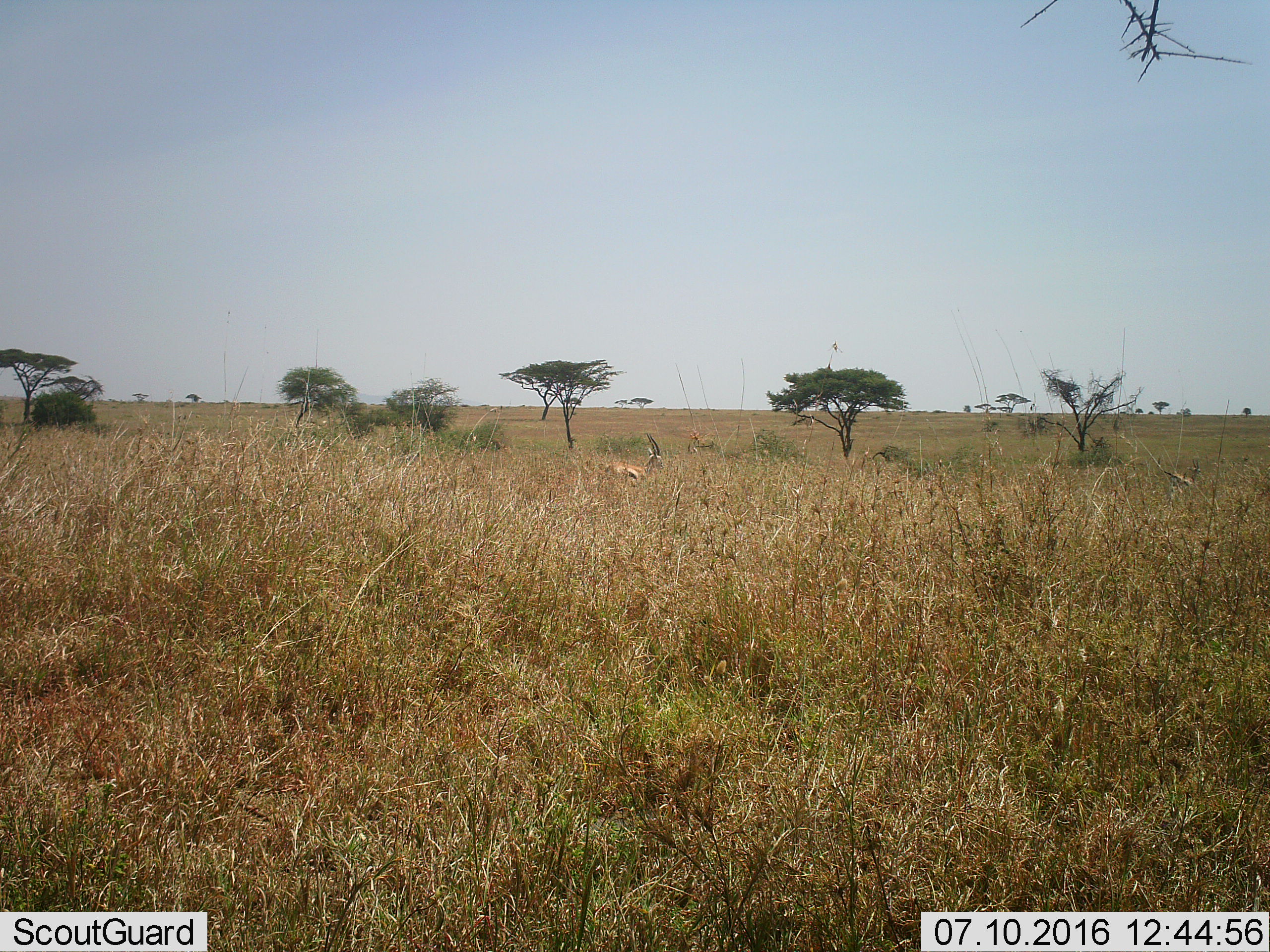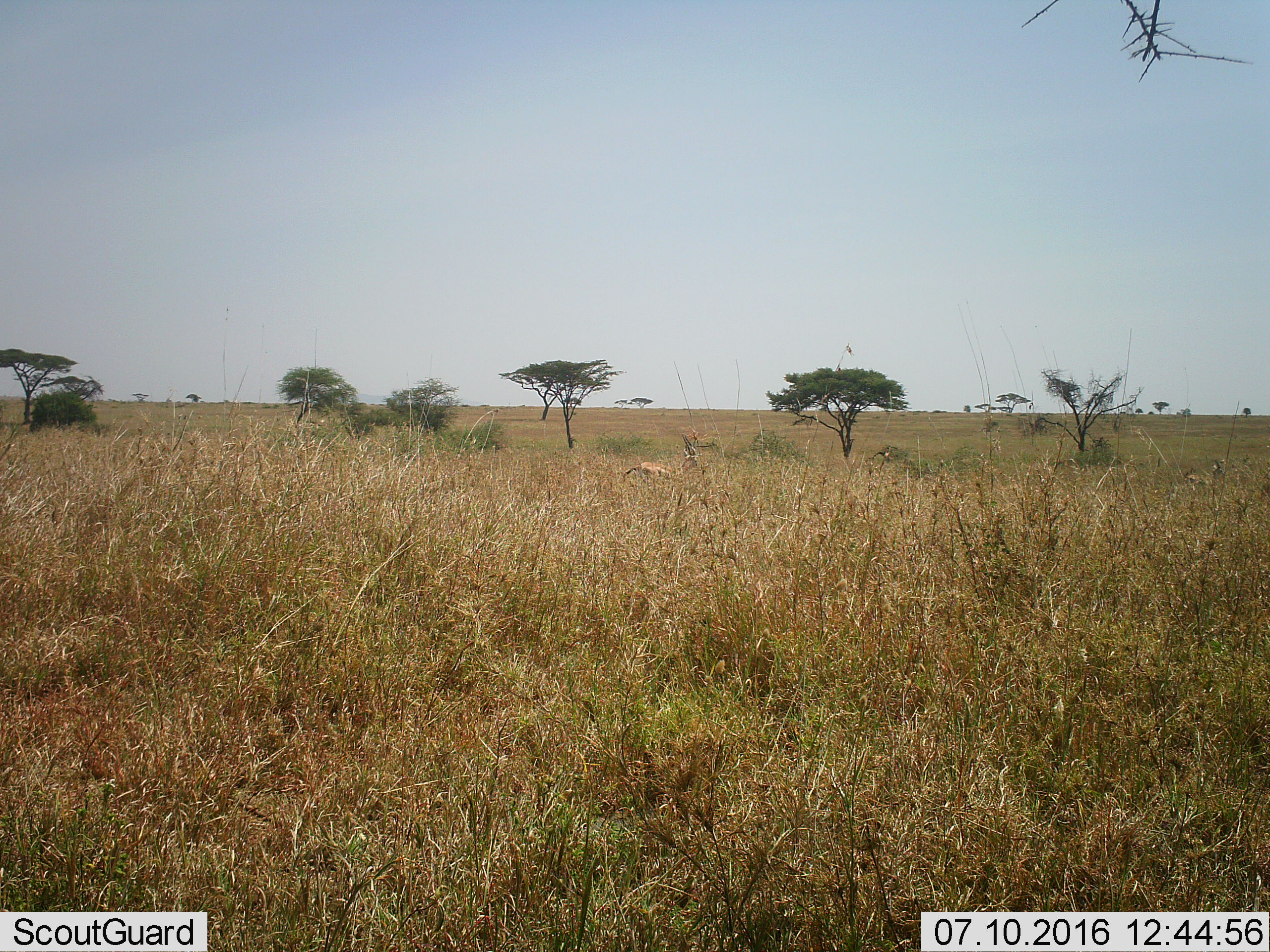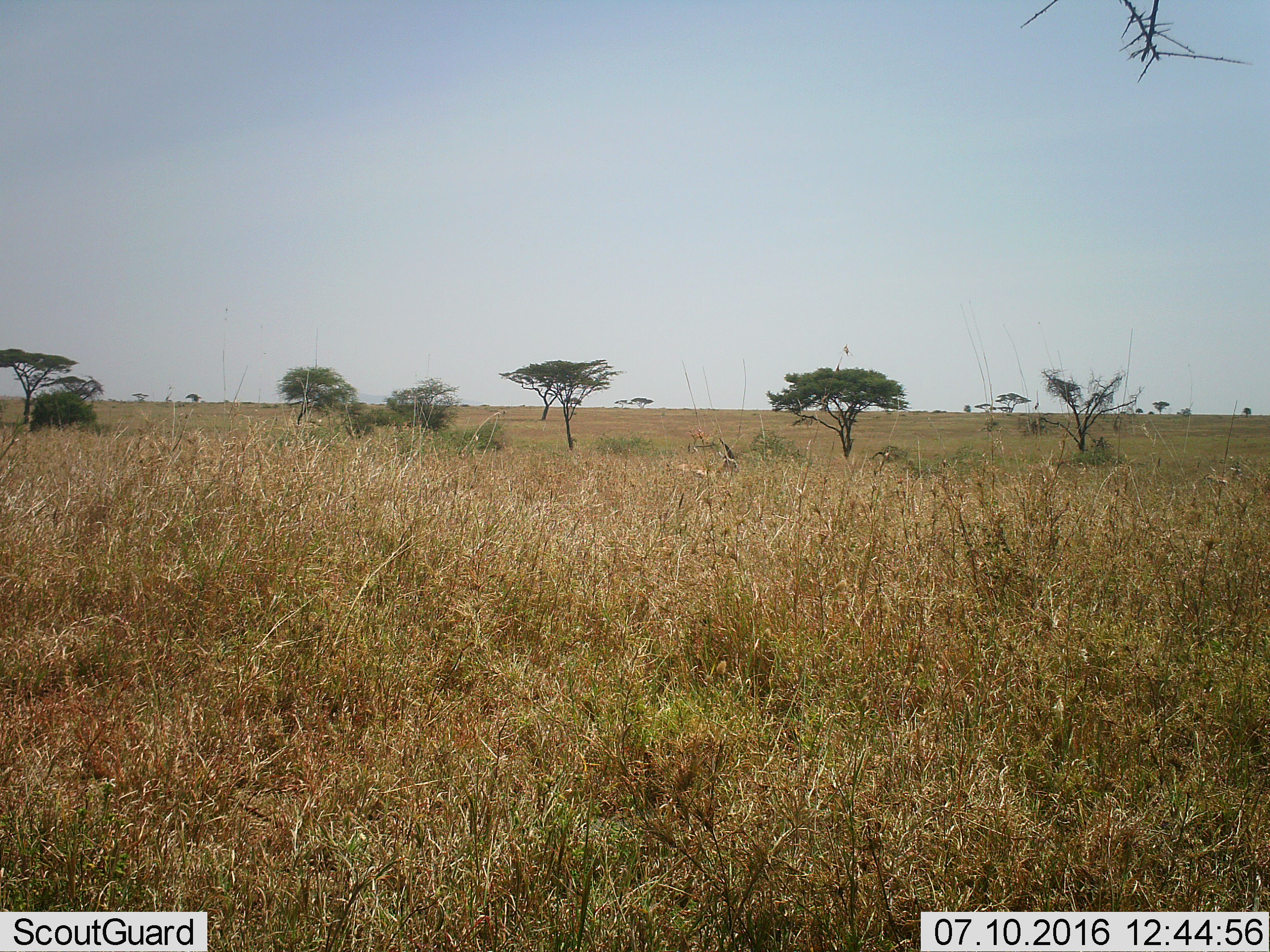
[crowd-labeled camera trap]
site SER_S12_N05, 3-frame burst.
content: unidentified animal